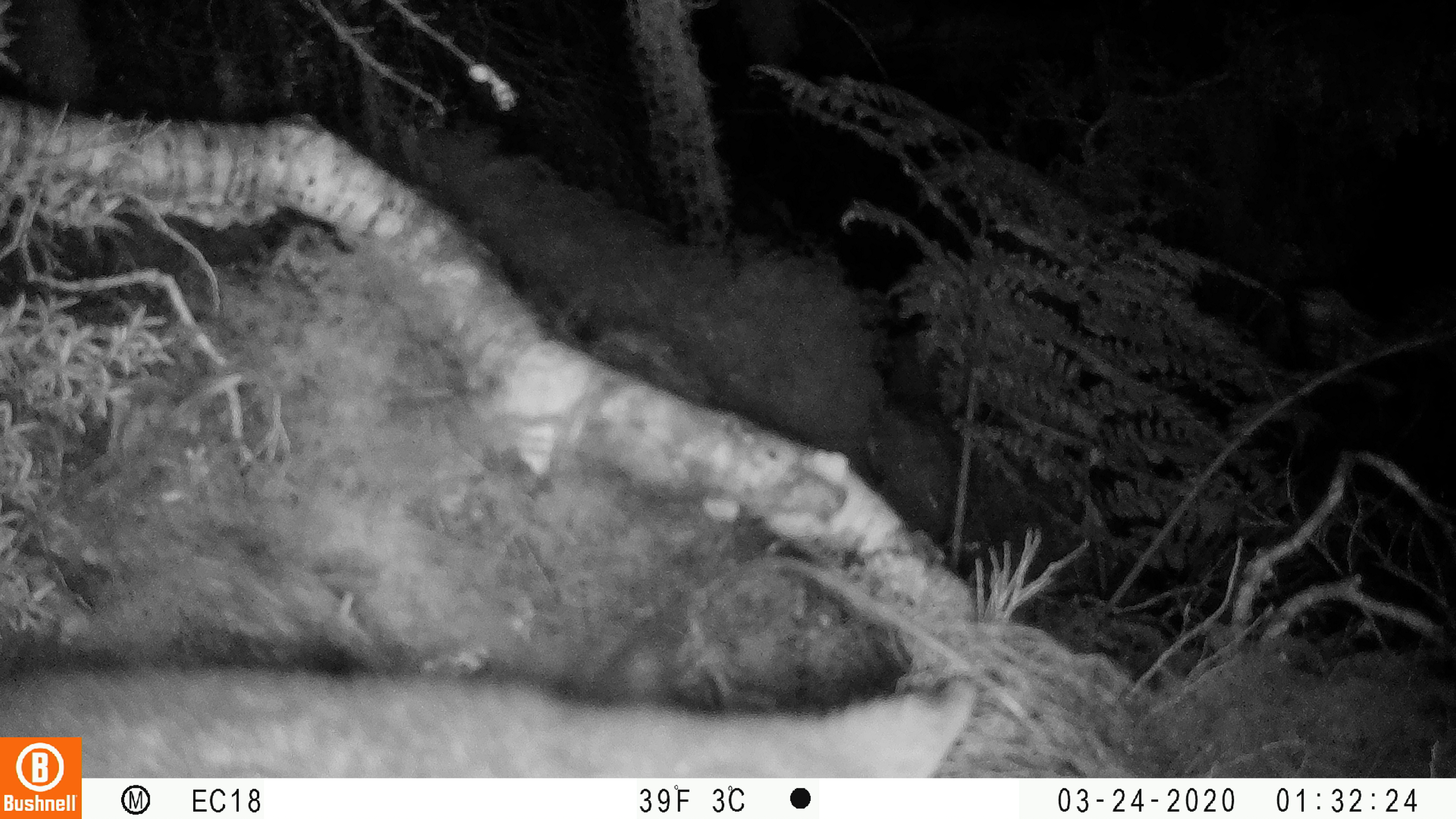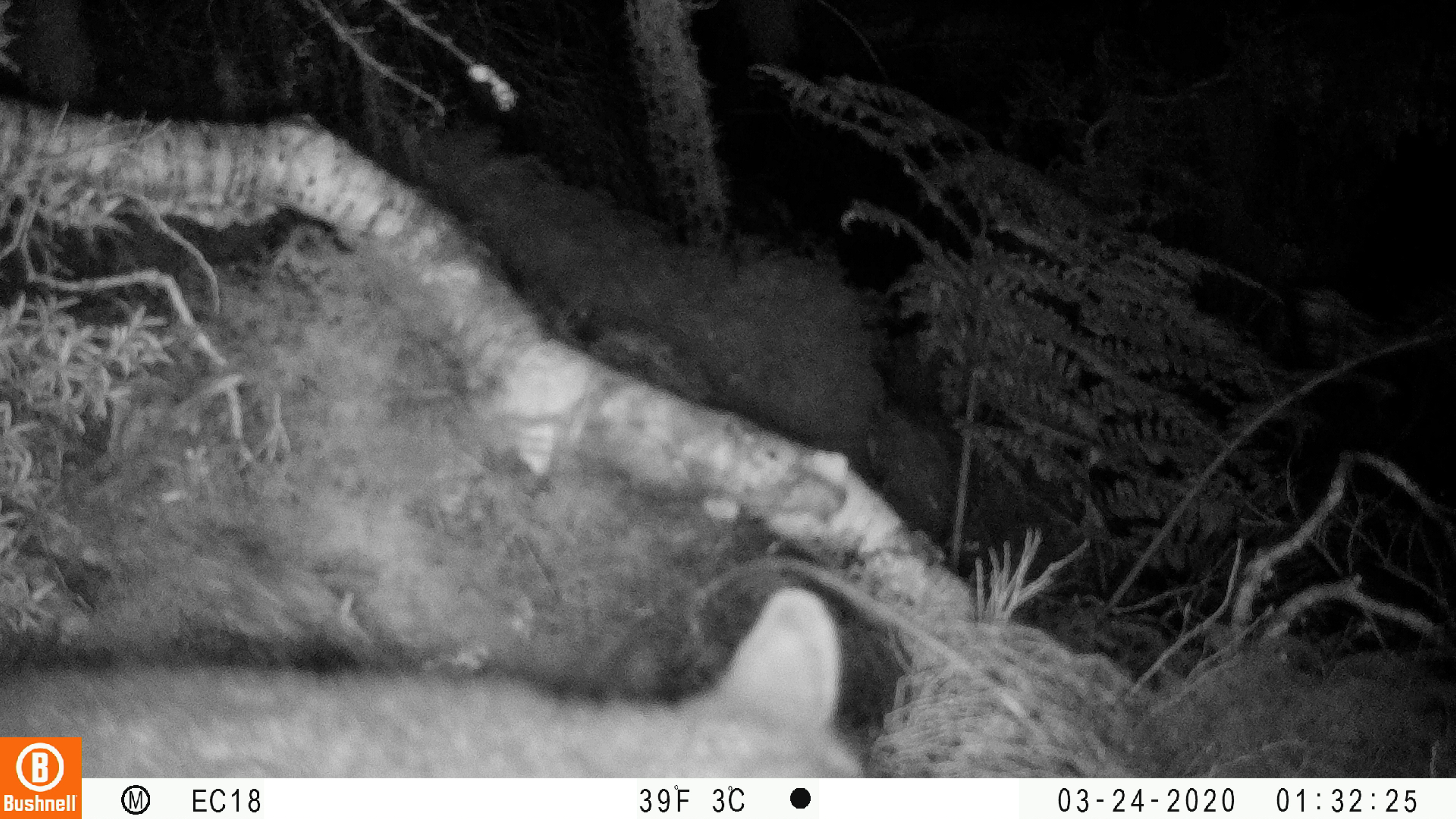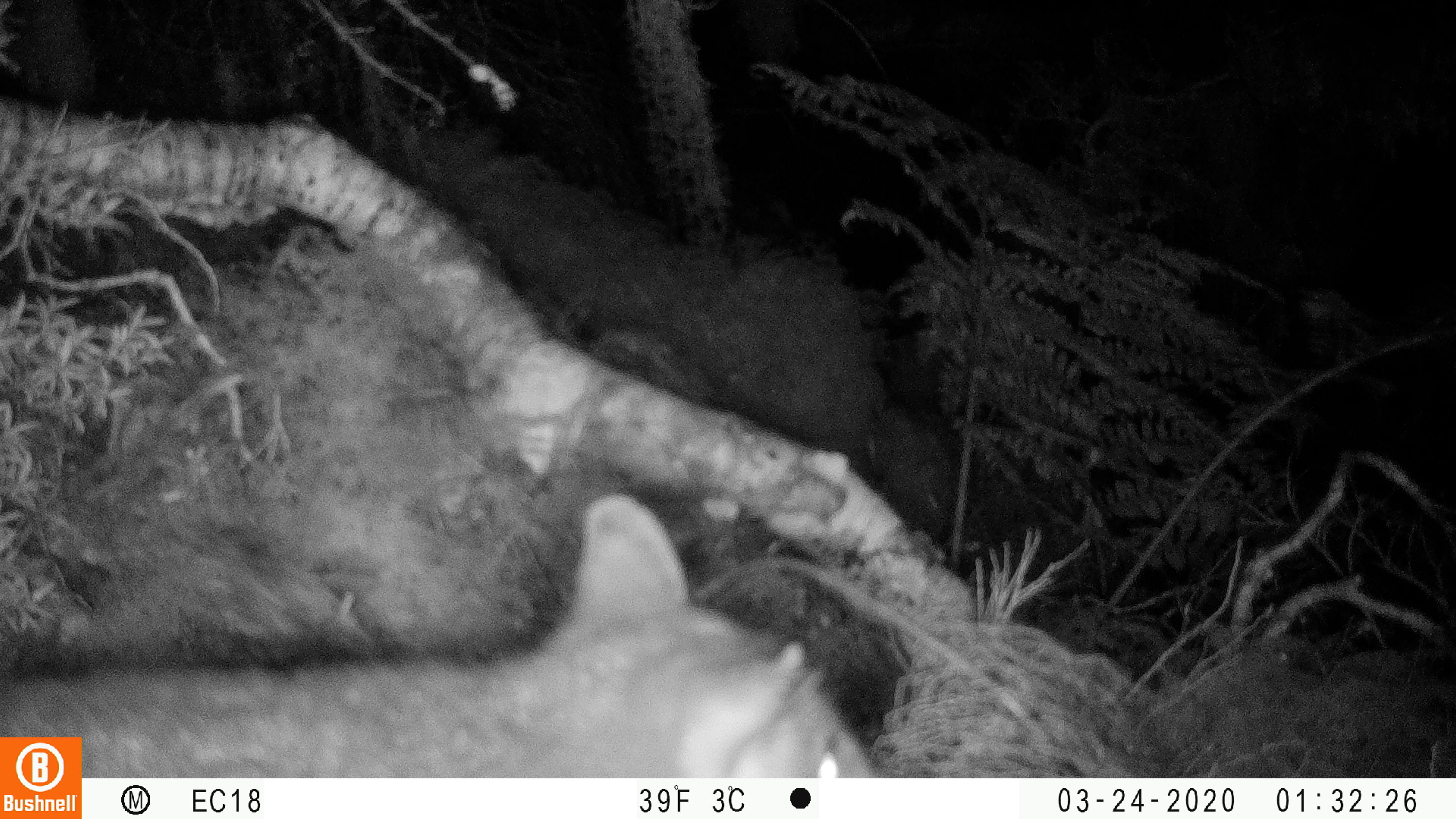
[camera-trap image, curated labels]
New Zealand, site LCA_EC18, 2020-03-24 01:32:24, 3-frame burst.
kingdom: Animalia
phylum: Chordata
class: Mammalia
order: Diprotodontia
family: Phalangeridae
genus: Trichosurus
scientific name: Trichosurus vulpecula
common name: common brushtail possum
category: possum